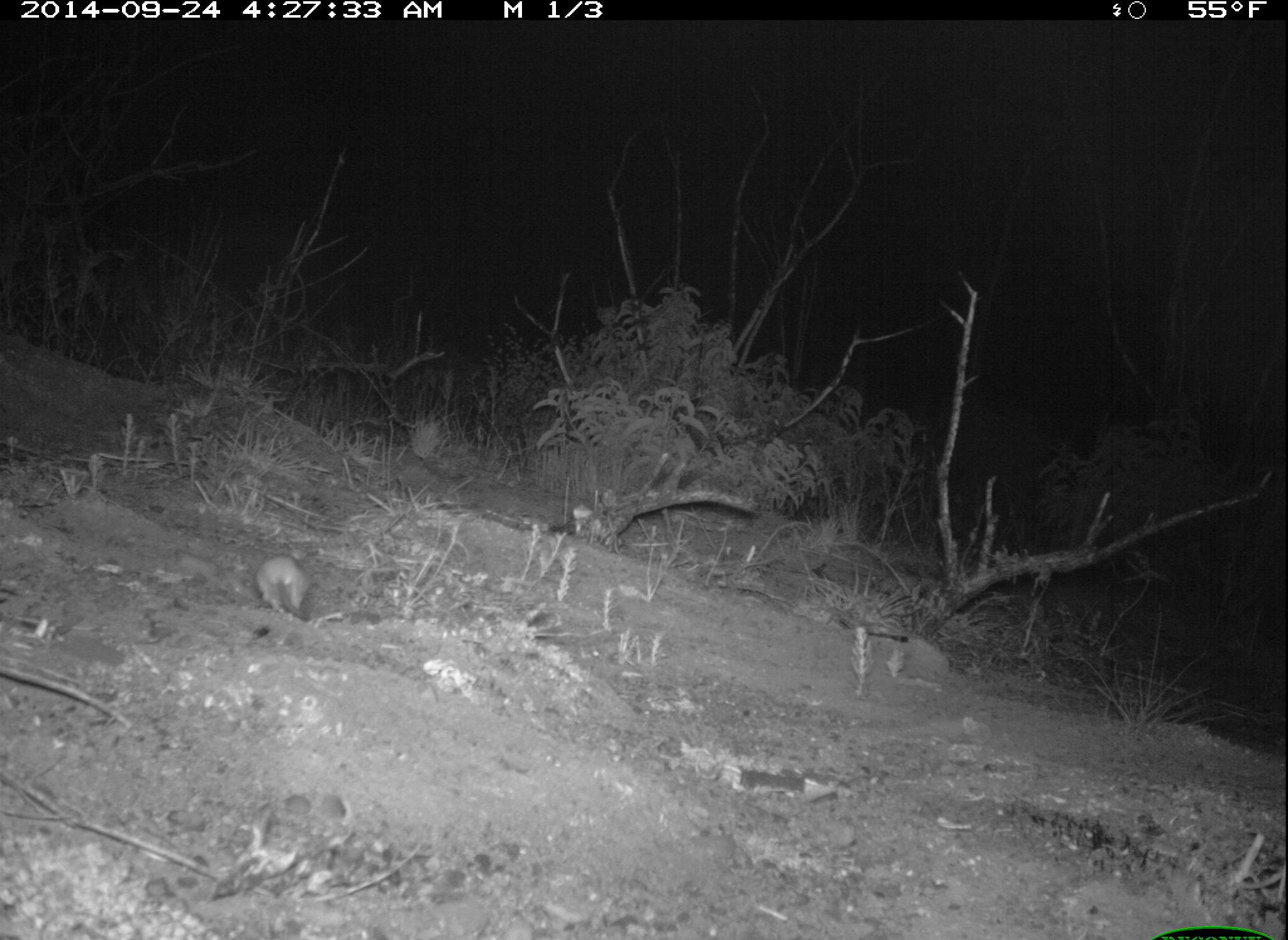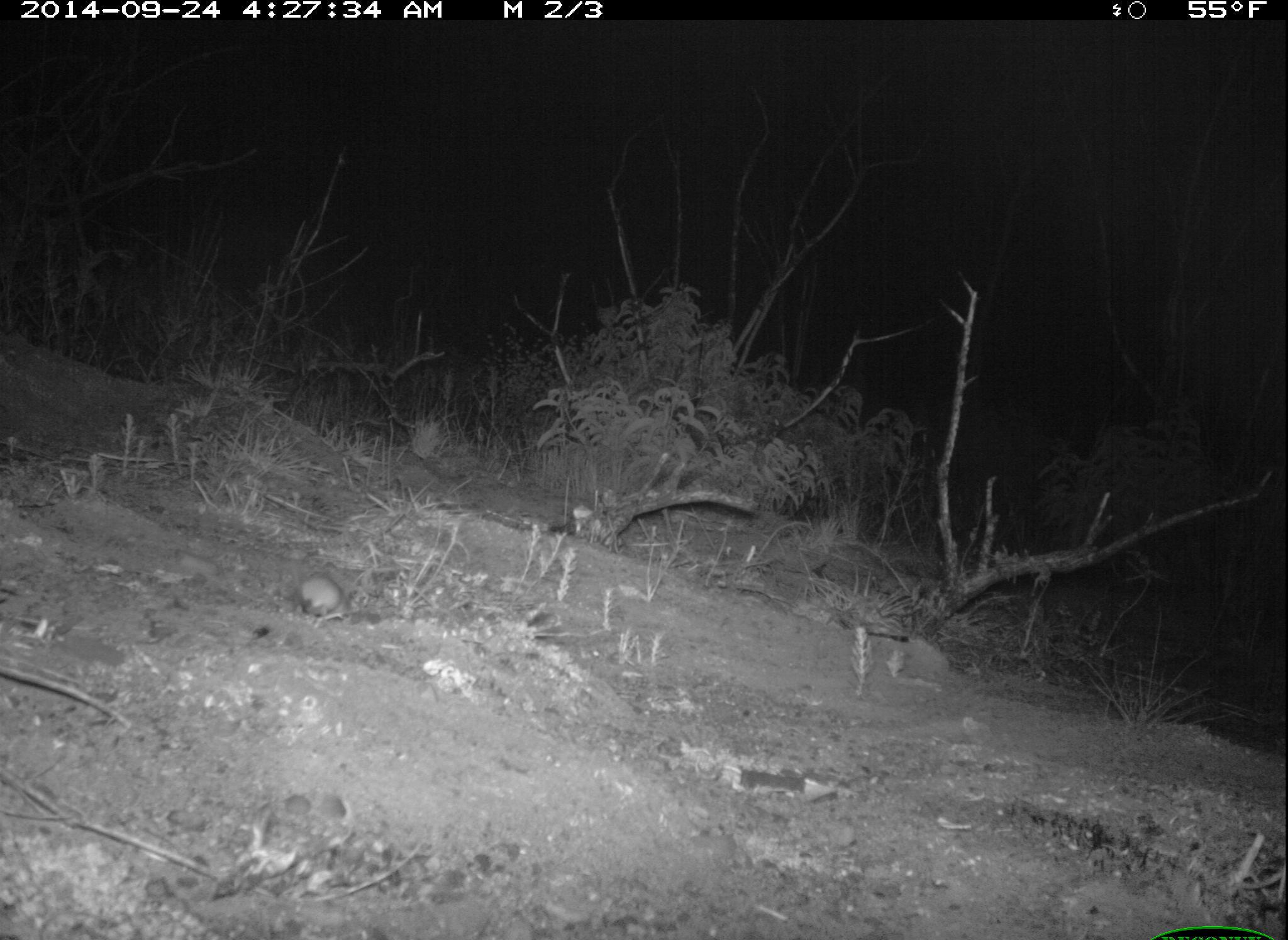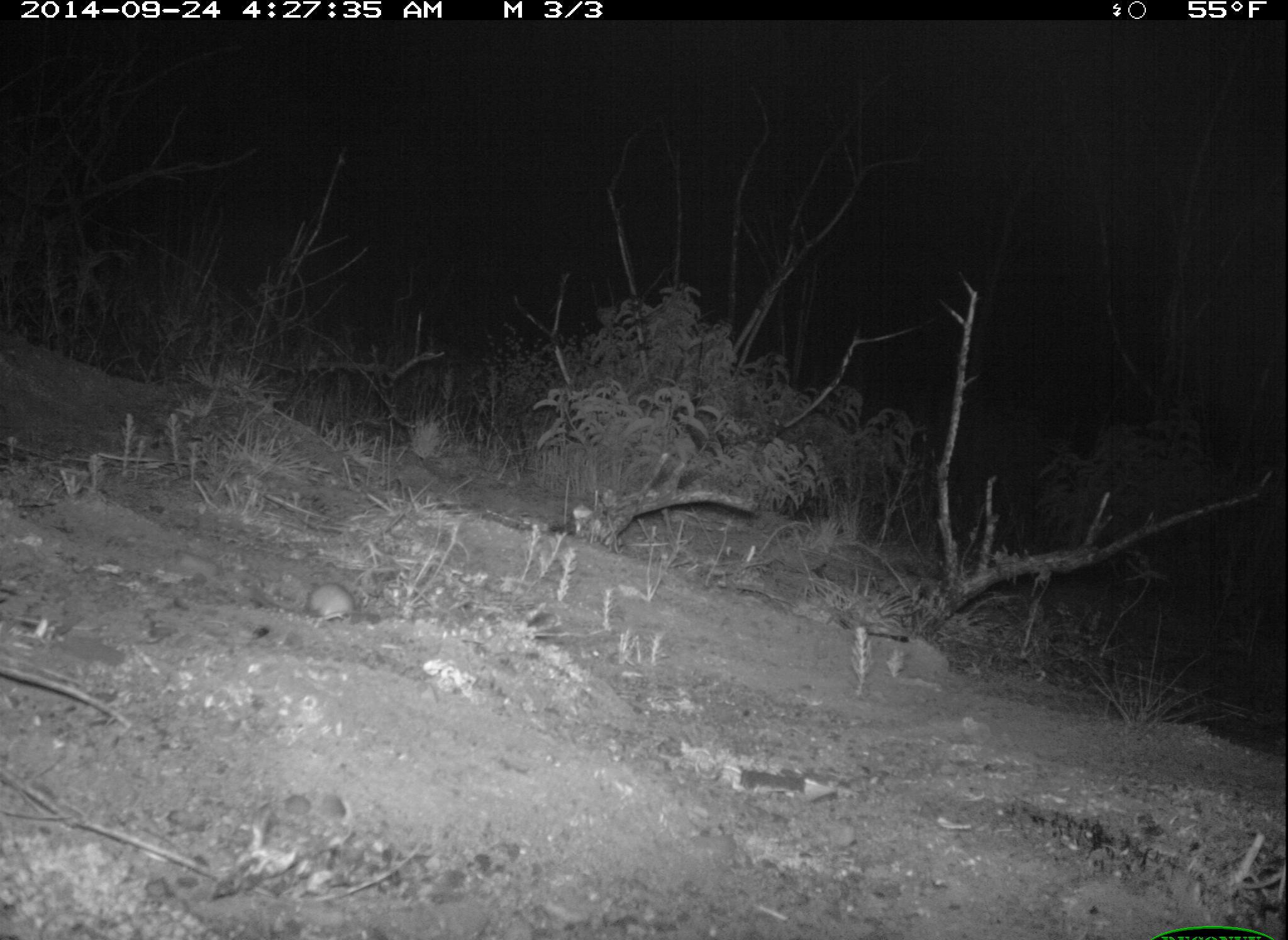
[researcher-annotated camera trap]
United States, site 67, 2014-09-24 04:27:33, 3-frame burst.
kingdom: Animalia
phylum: Chordata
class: Mammalia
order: Rodentia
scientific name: Rodentia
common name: rodent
Rodent (Rodentia).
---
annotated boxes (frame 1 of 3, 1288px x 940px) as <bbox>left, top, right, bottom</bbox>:
rodent: <bbox>257, 552, 315, 621</bbox>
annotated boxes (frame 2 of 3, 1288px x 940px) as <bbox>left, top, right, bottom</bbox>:
rodent: <bbox>295, 575, 345, 621</bbox>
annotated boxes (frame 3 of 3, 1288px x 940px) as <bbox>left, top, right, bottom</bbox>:
rodent: <bbox>247, 586, 358, 625</bbox>